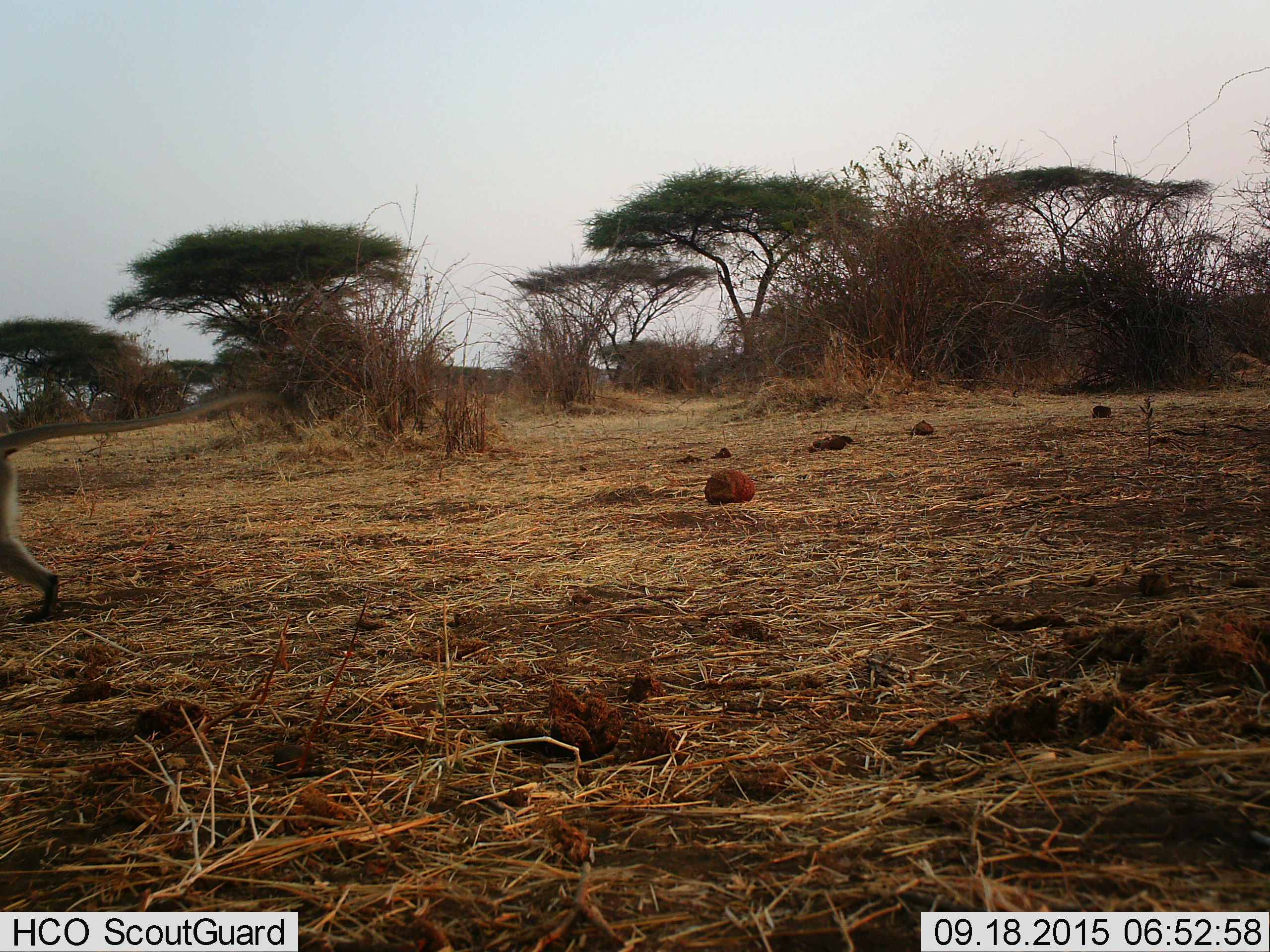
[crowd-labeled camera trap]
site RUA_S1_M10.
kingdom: Animalia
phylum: Chordata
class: Mammalia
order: Primates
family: Cercopithecidae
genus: Chlorocebus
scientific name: Chlorocebus pygerythrus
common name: vervet monkey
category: monkeyvervet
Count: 1.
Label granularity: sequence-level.